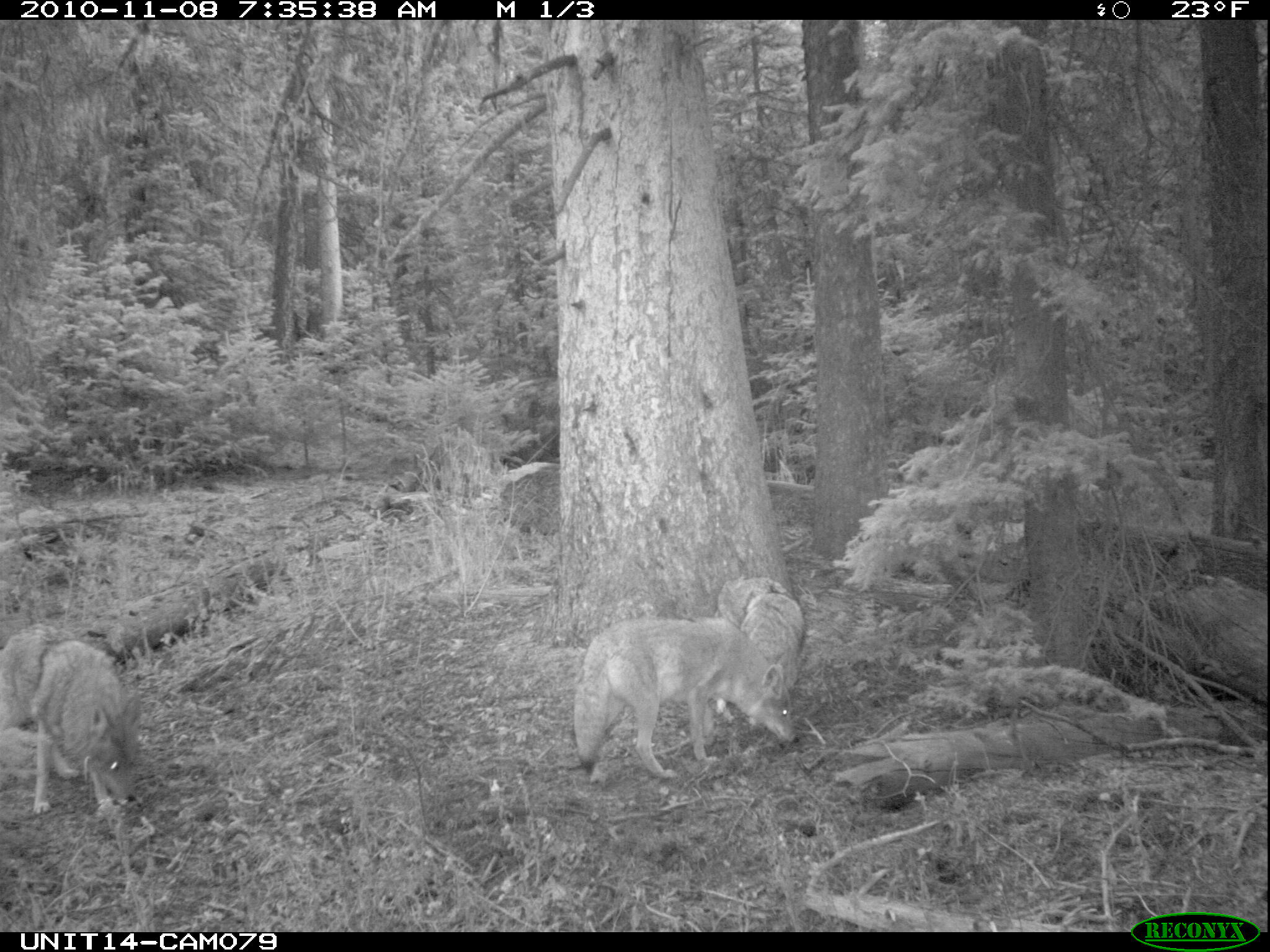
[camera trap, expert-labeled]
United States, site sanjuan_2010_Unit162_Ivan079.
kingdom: Animalia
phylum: Chordata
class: Mammalia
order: Carnivora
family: Canidae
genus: Canis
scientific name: Canis latrans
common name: coyote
Canis latrans (coyote).